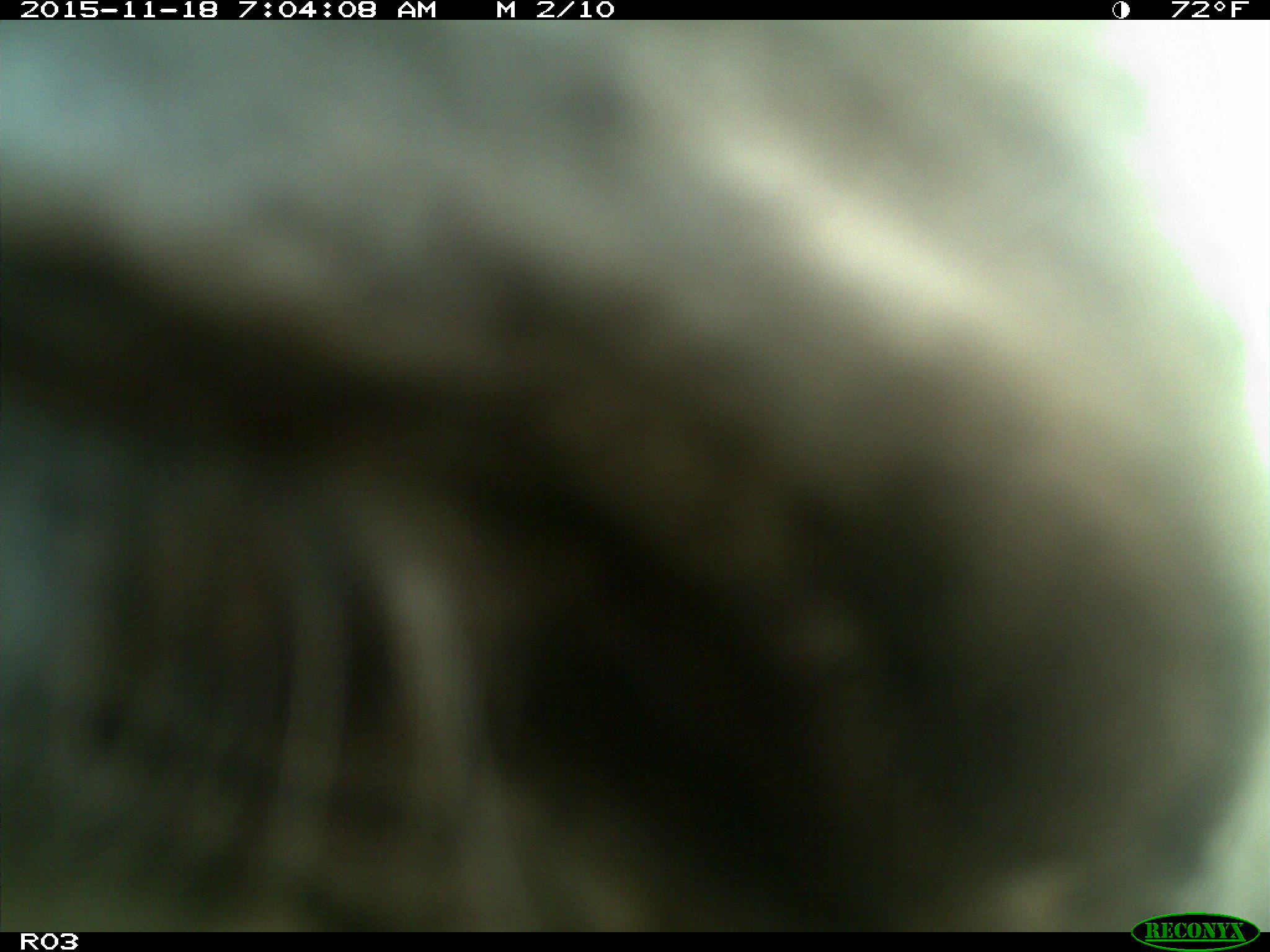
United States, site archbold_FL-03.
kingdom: Animalia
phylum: Chordata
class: Mammalia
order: Artiodactyla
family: Bovidae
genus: Bos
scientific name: Bos taurus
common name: domestic cow